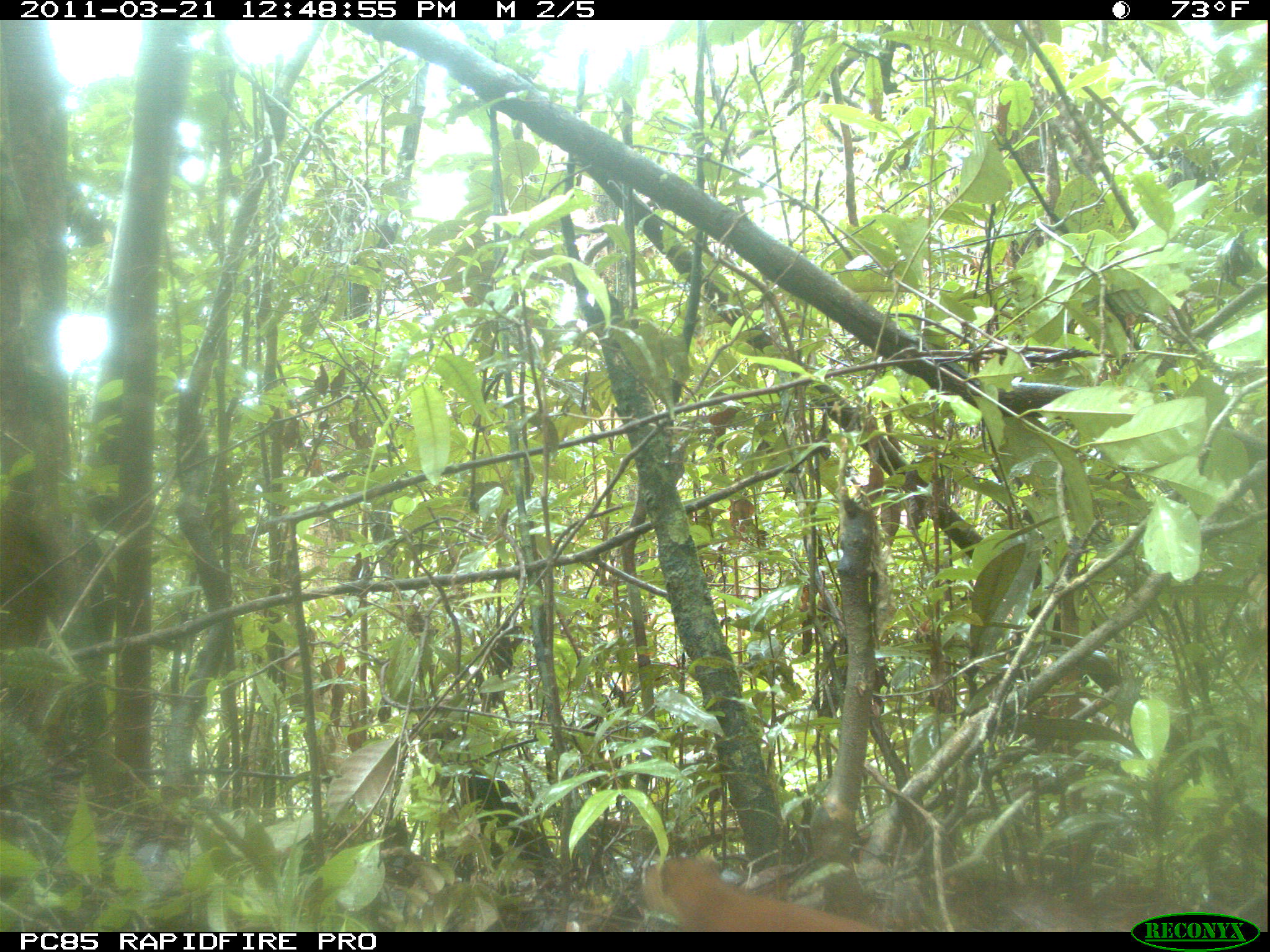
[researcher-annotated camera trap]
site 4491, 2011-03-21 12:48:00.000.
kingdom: Animalia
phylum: Chordata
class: Mammalia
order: Carnivora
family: Eupleridae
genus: Galidia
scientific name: Galidia elegans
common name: ring-tailed vontsira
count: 1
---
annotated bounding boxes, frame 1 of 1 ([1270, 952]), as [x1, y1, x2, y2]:
galidia elegans: [630, 847, 883, 931]